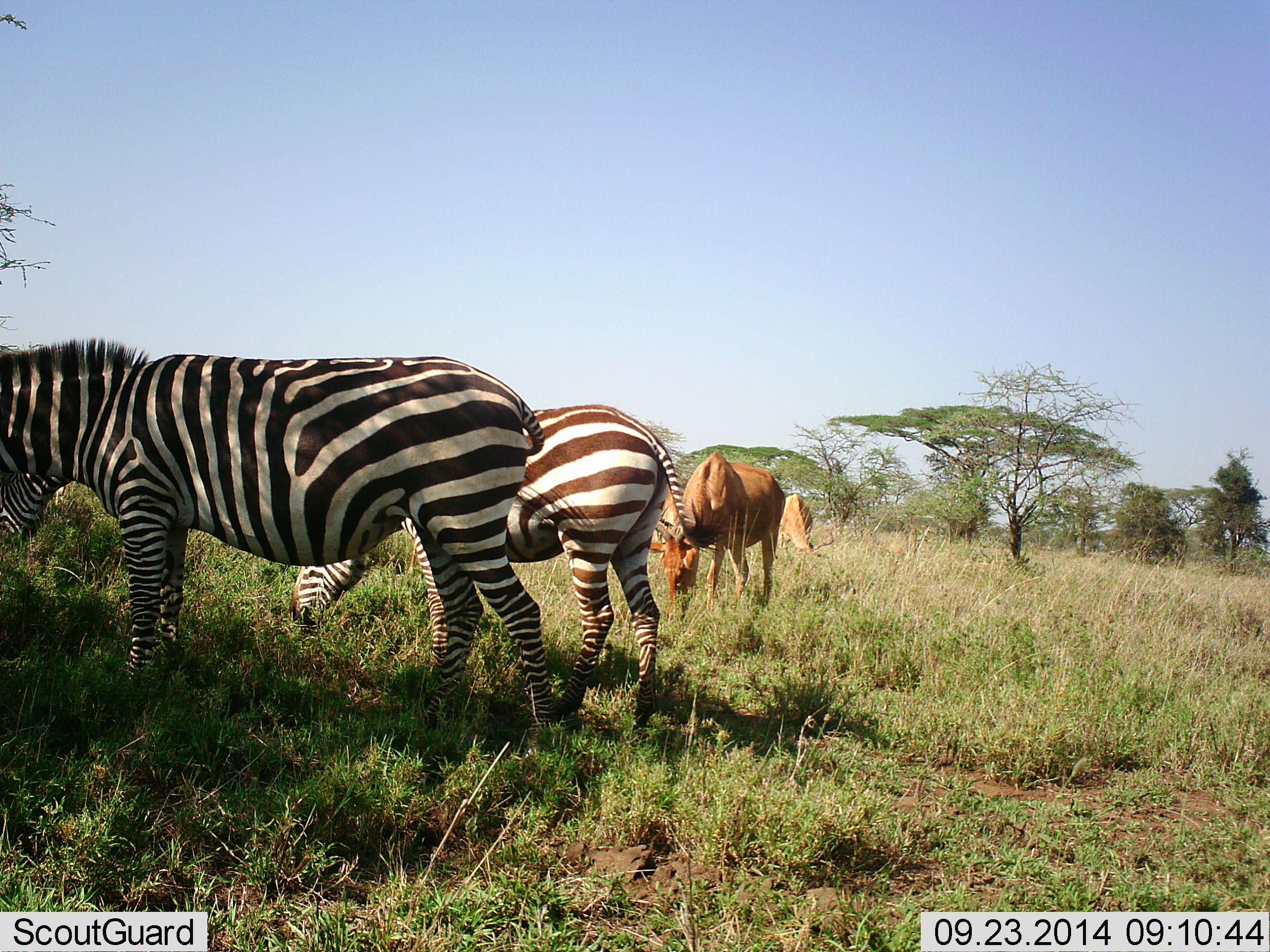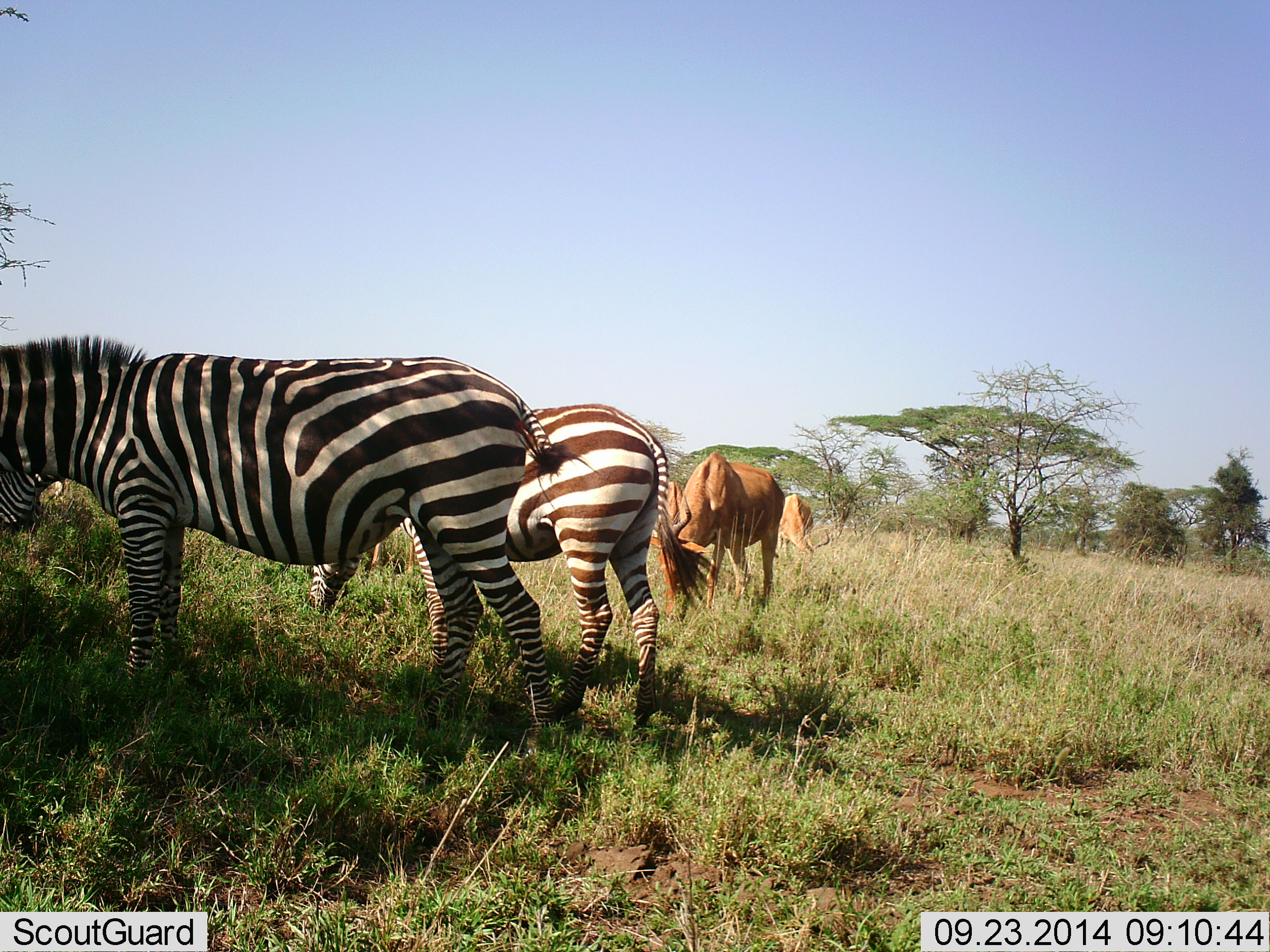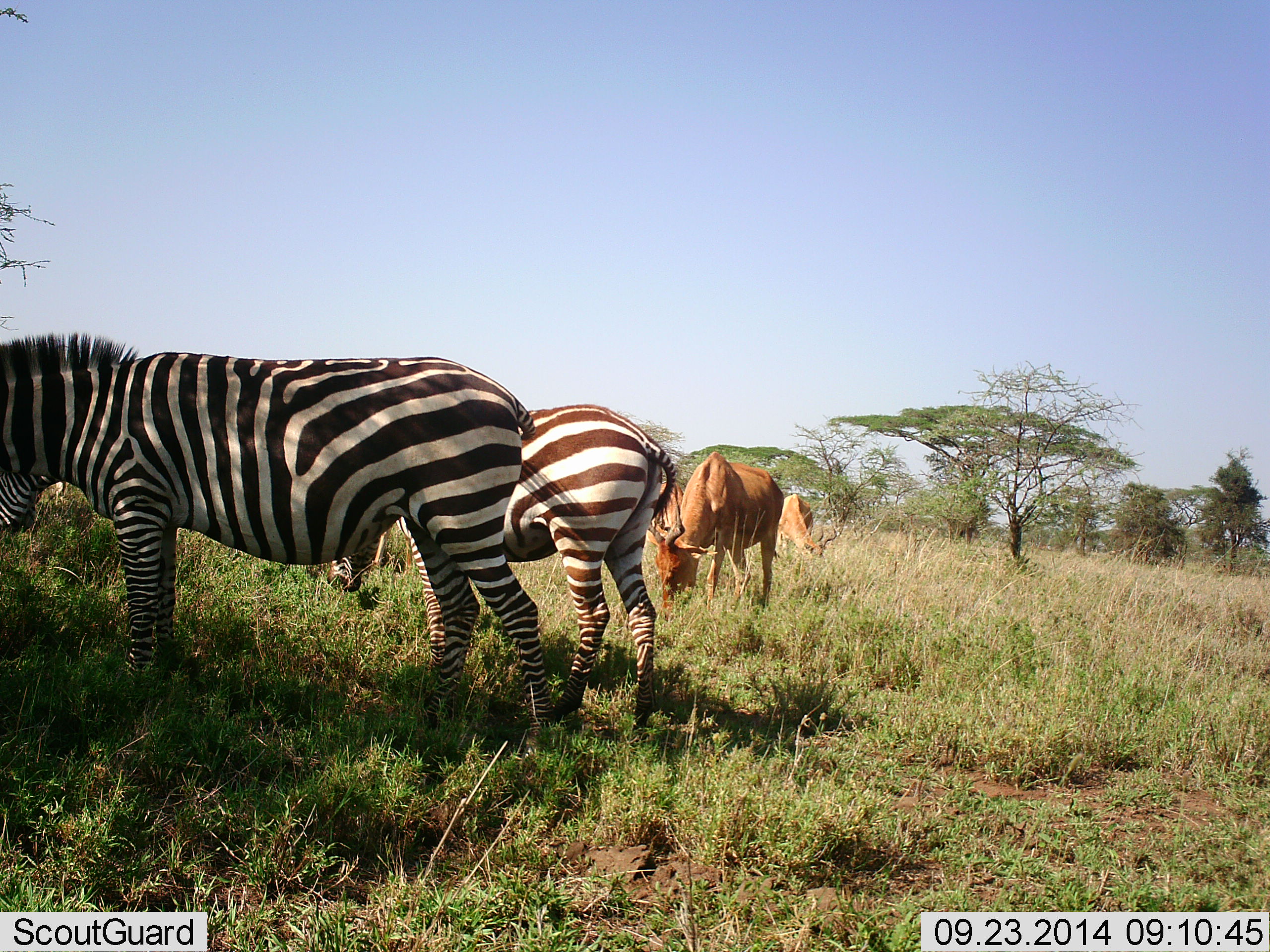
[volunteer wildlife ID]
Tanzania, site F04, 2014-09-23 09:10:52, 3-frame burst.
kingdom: Animalia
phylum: Chordata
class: Mammalia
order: Artiodactyla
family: Bovidae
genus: Alcelaphus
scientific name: Alcelaphus buselaphus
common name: hartebeest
Hartebeest (Alcelaphus buselaphus), count 2. Behavior (volunteer vote fractions): standing 10%, resting 0%, moving 0%, interacting 0%. Young present (vote fraction): 0%. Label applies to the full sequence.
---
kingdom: Animalia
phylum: Chordata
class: Mammalia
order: Perissodactyla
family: Equidae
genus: Equus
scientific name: Equus quagga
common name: plains zebra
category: zebra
Zebra (plains zebra) (Equus quagga), count 2. Behavior (volunteer vote fractions): standing 25%, resting 0%, moving 0%, interacting 0%. Young present (vote fraction): 0%. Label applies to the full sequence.